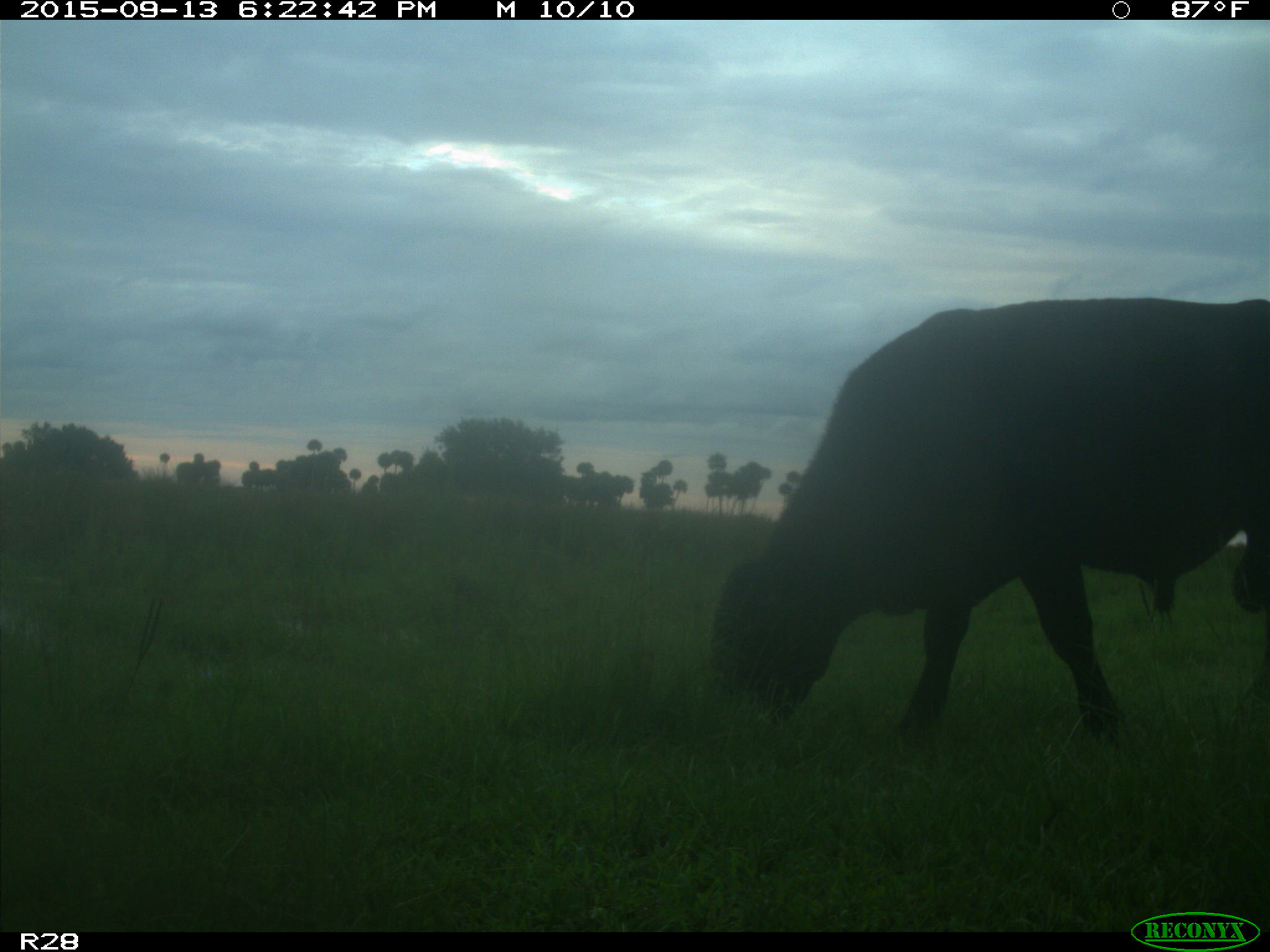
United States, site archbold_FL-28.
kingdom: Animalia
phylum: Chordata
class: Mammalia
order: Artiodactyla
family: Bovidae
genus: Bos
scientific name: Bos taurus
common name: domestic cow